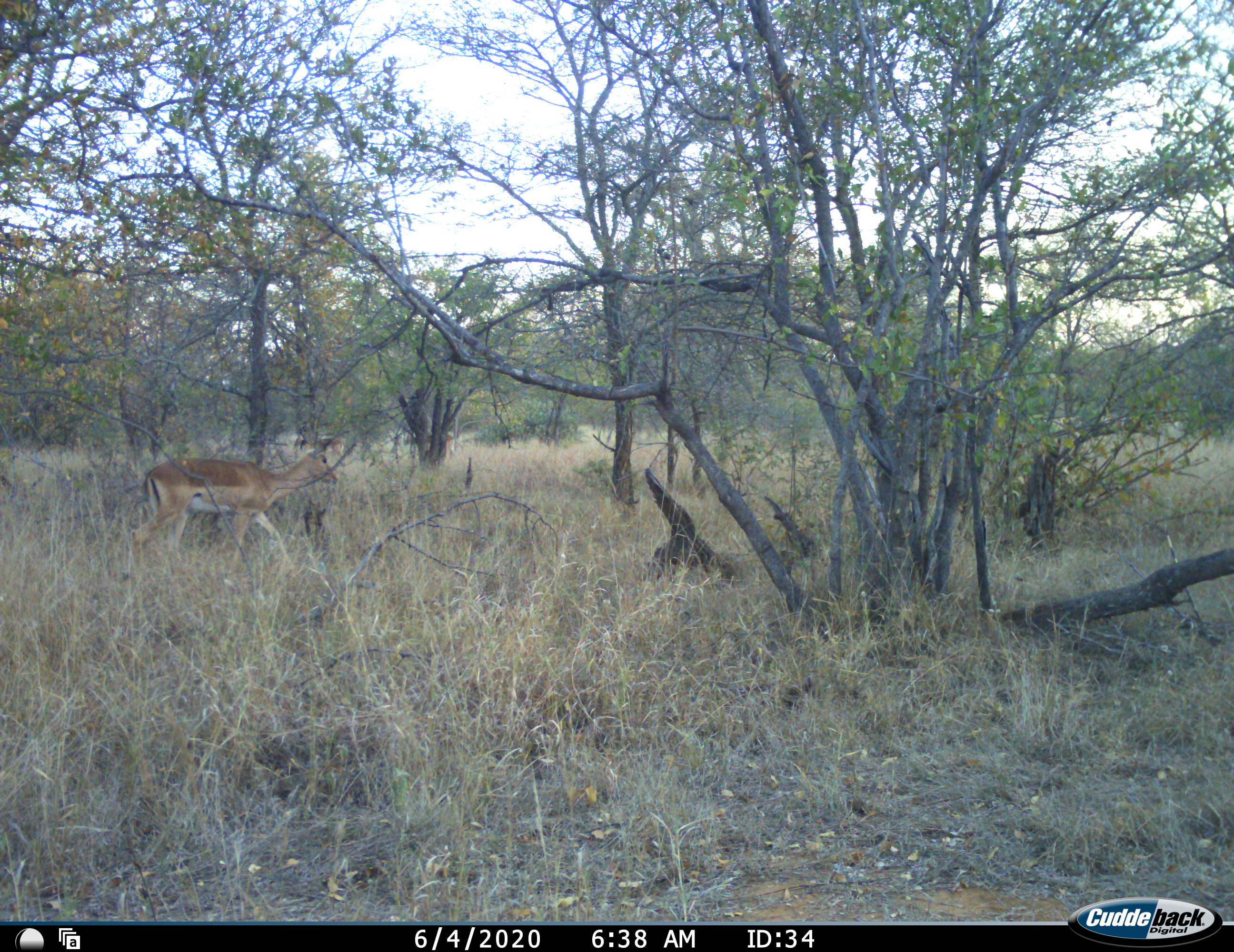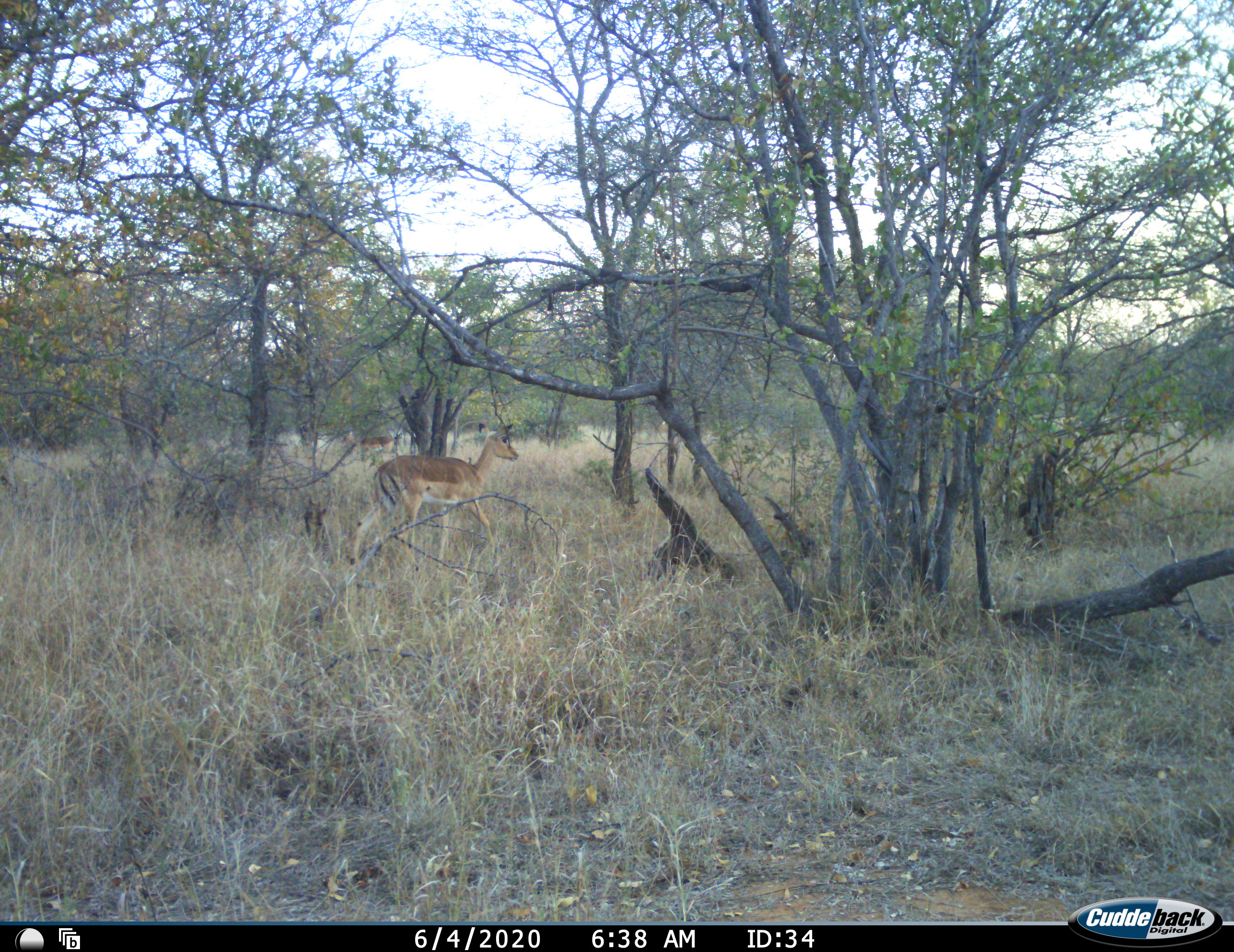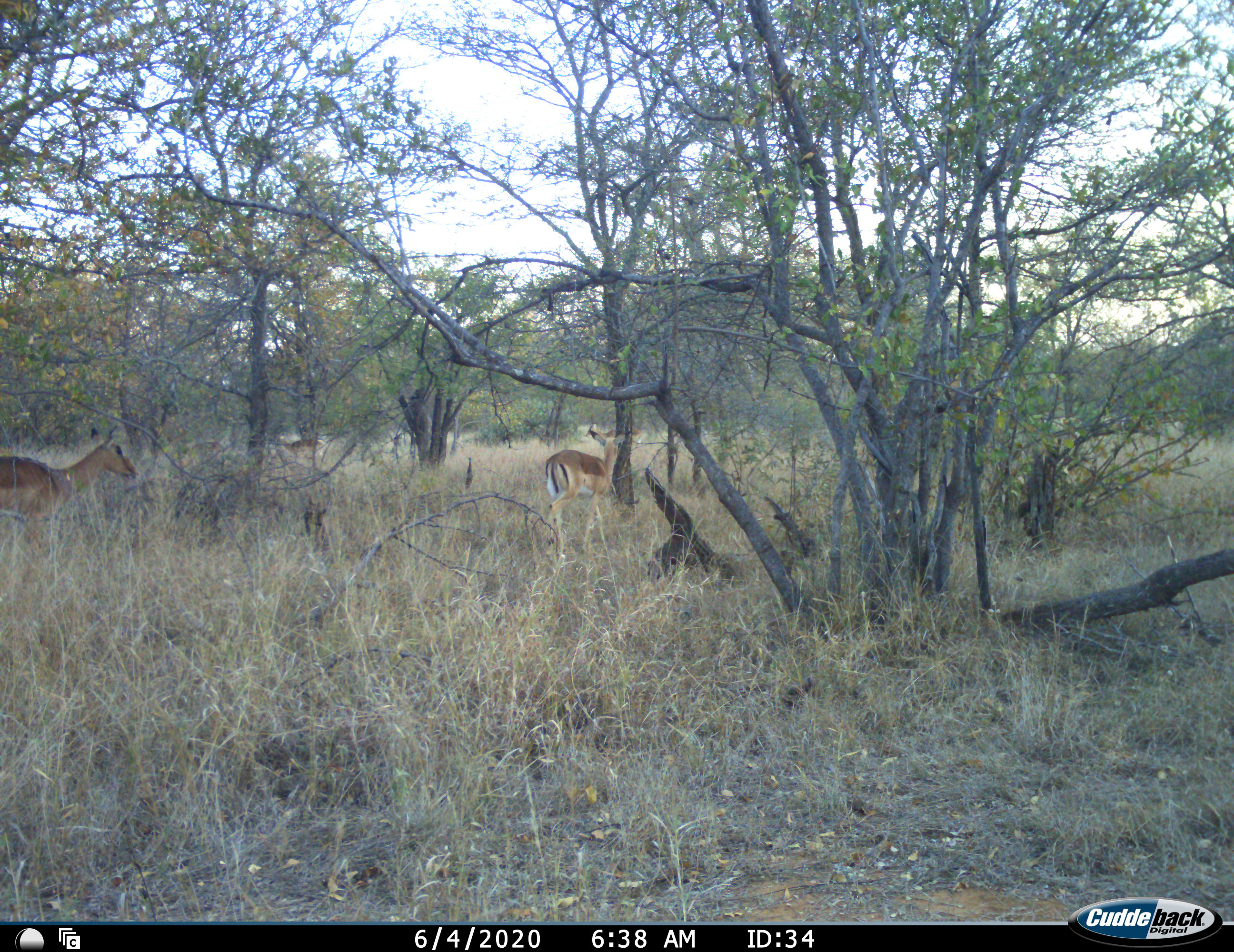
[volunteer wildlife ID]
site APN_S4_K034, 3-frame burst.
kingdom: Animalia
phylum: Chordata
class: Mammalia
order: Artiodactyla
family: Bovidae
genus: Aepyceros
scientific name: Aepyceros melampus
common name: impala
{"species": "impala (Aepyceros melampus)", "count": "5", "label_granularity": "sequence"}